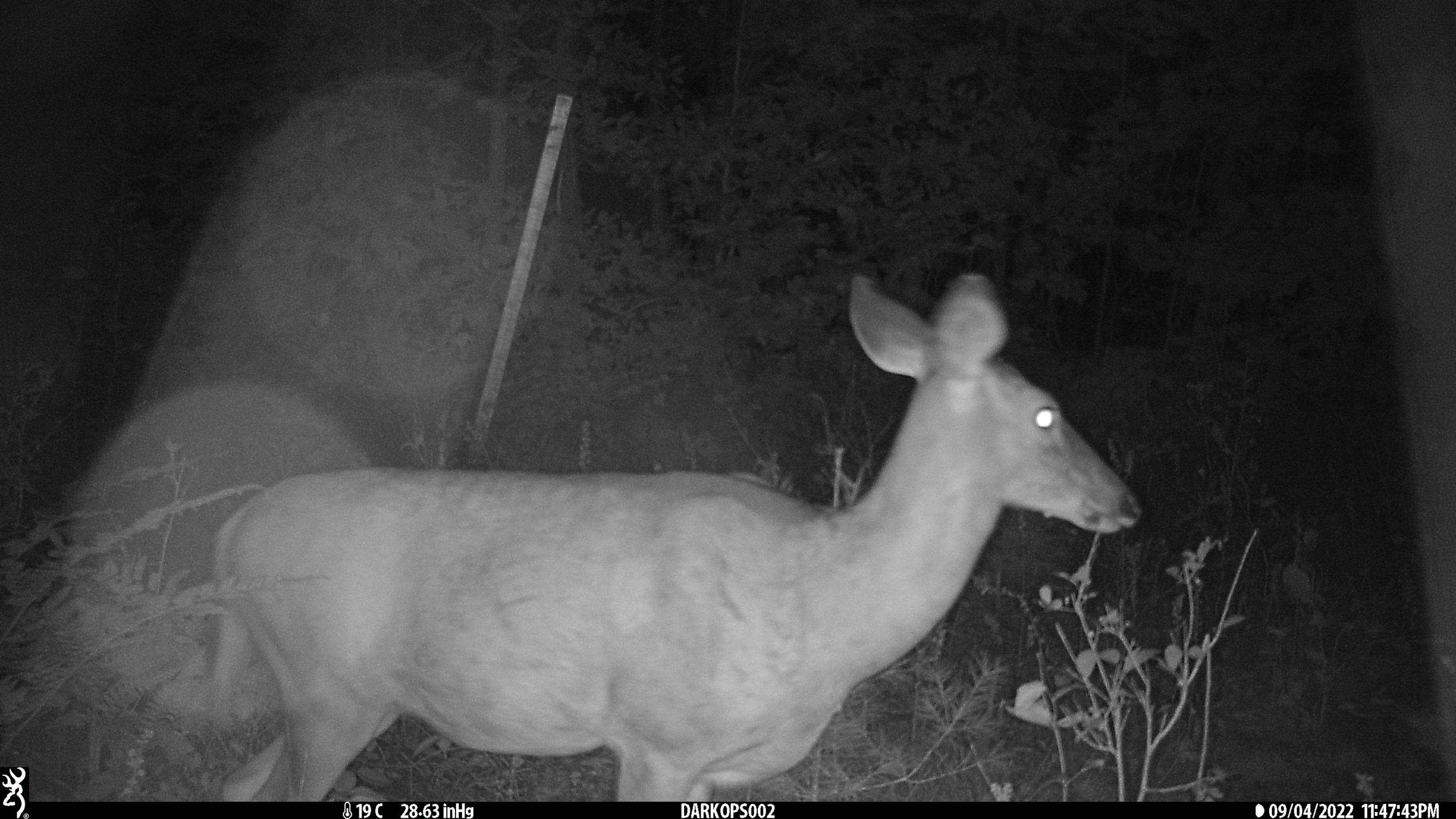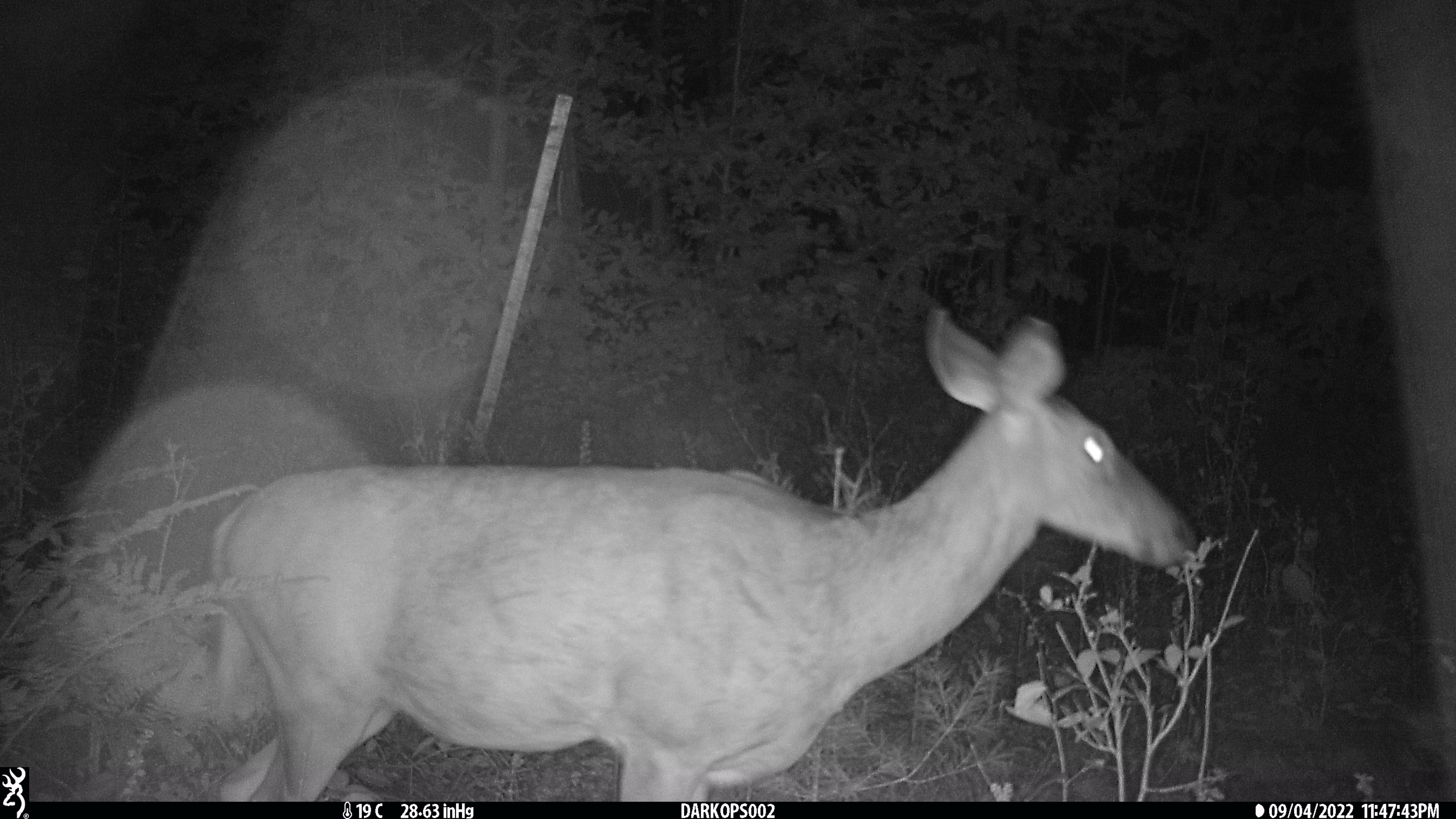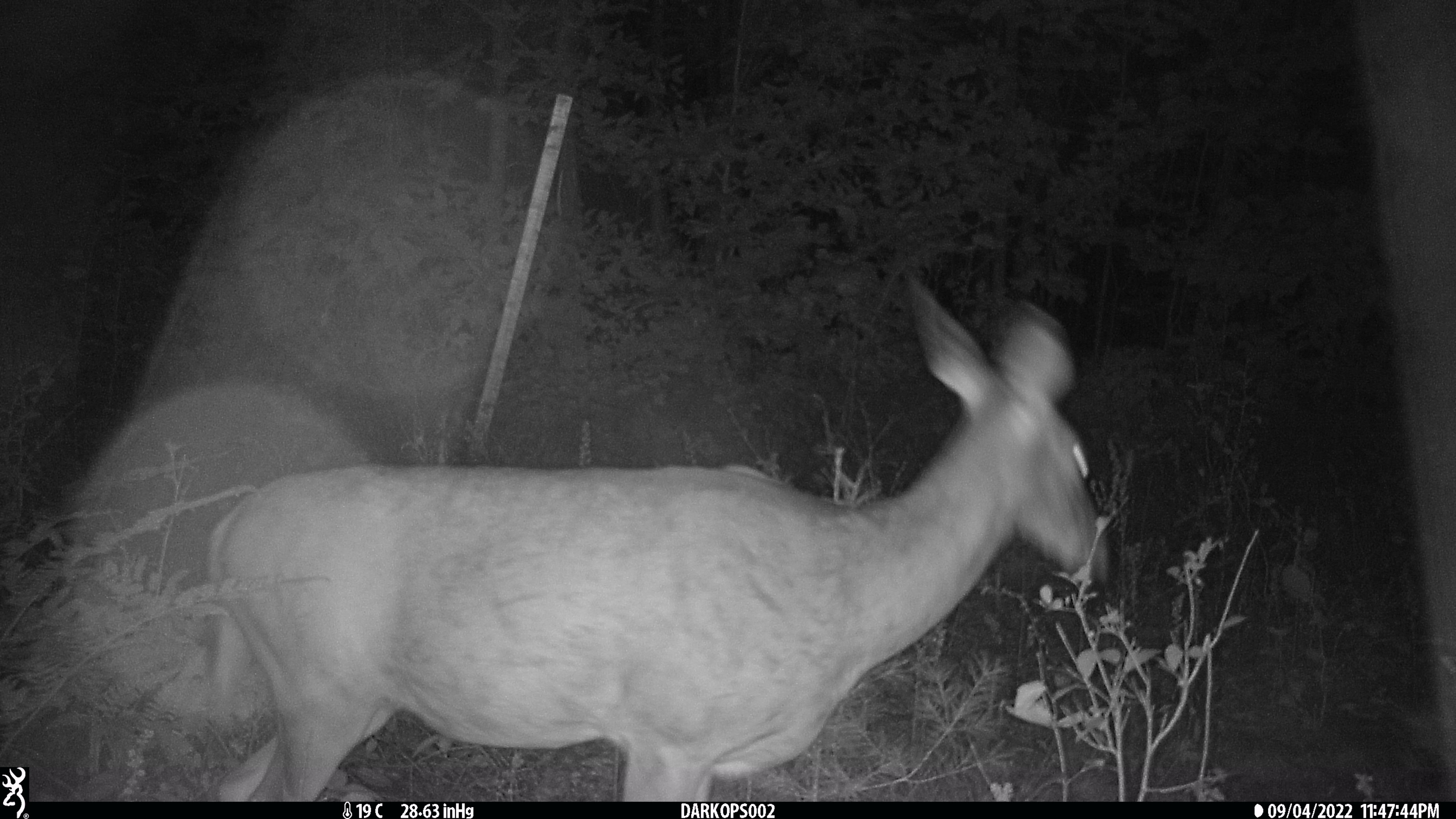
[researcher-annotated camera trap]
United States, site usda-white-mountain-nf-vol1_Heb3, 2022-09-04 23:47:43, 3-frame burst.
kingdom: Animalia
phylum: Chordata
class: Mammalia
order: Artiodactyla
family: Cervidae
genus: Odocoileus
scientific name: Odocoileus virginianus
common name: white-tailed deer